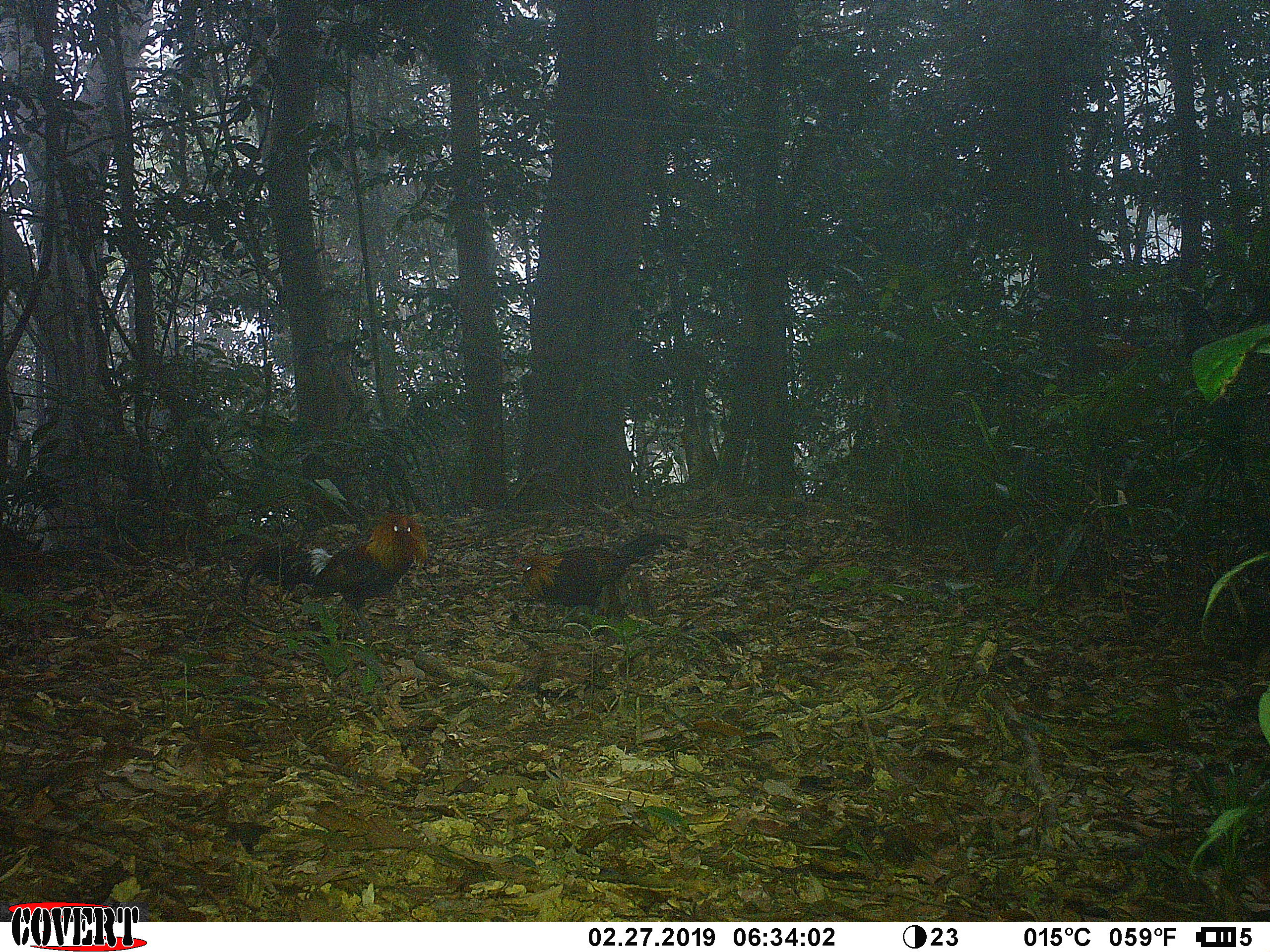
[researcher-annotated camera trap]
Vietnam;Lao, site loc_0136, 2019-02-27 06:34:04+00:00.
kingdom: Animalia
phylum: Chordata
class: Aves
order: Galliformes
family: Phasianidae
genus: Gallus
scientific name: Gallus gallus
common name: red junglefowl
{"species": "red junglefowl (Gallus gallus)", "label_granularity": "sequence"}